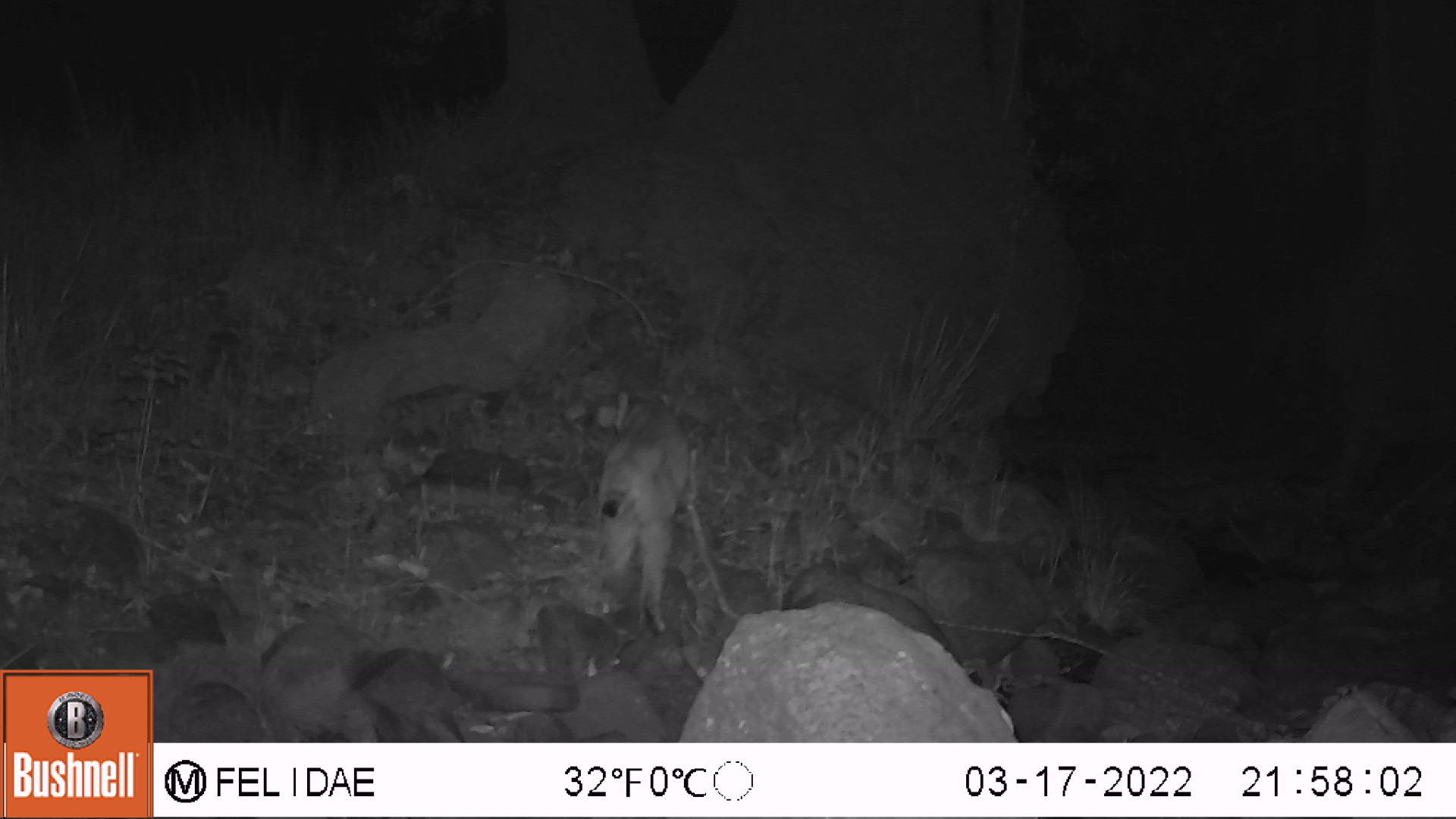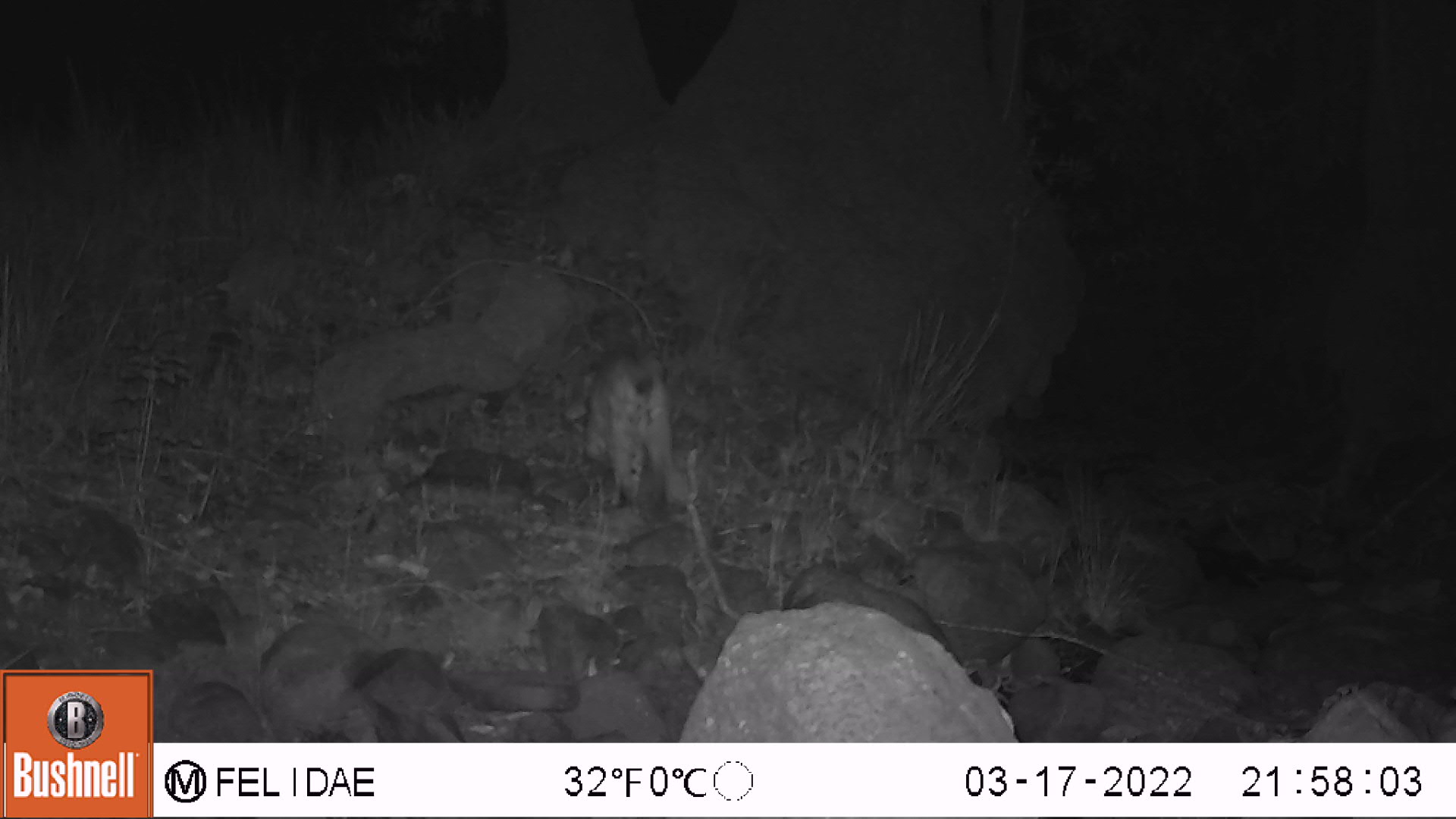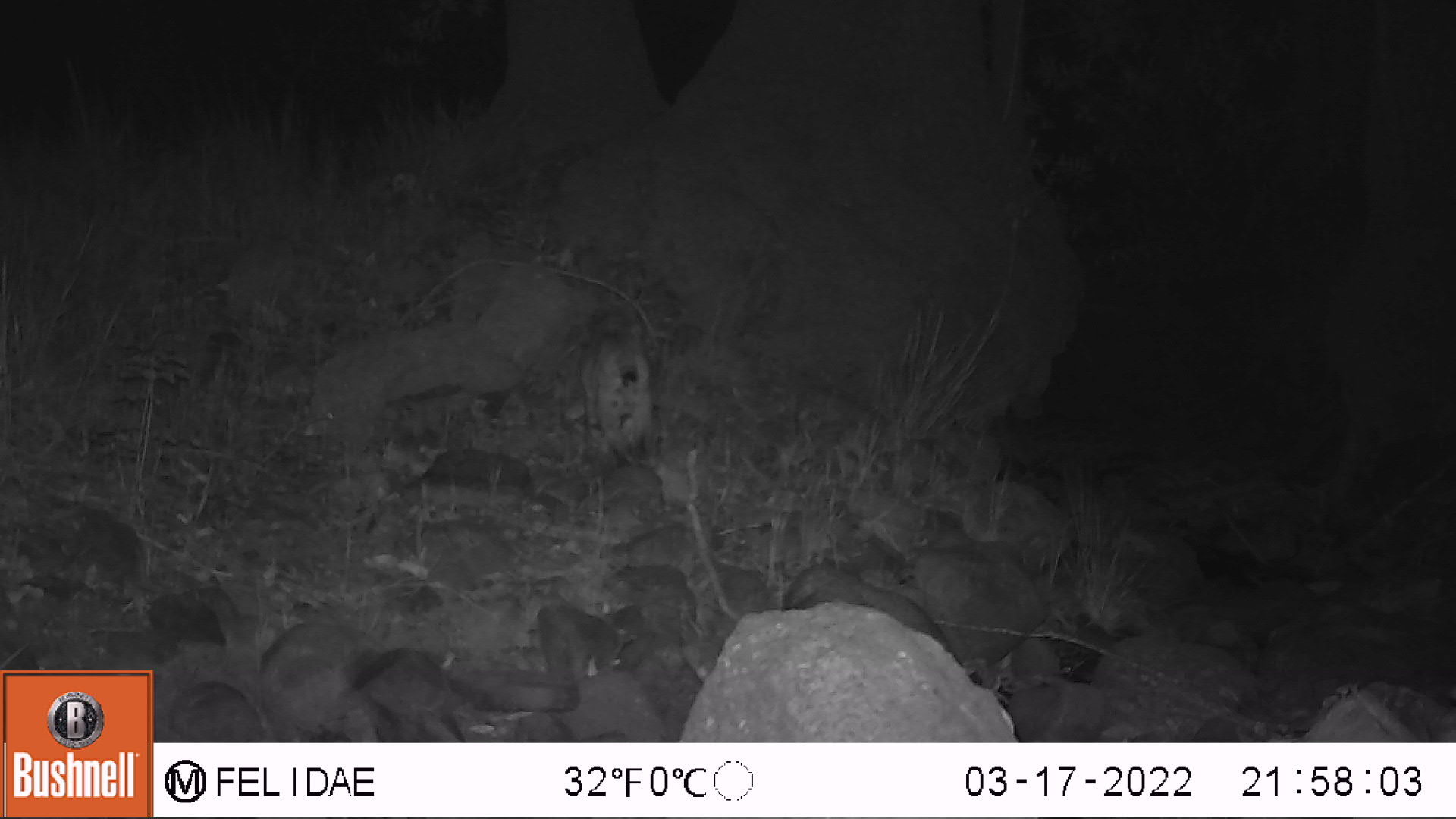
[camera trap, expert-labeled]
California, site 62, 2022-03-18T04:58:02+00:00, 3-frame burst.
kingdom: Animalia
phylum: Chordata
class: Mammalia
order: Carnivora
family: Felidae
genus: Lynx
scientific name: Lynx rufus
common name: bobcat